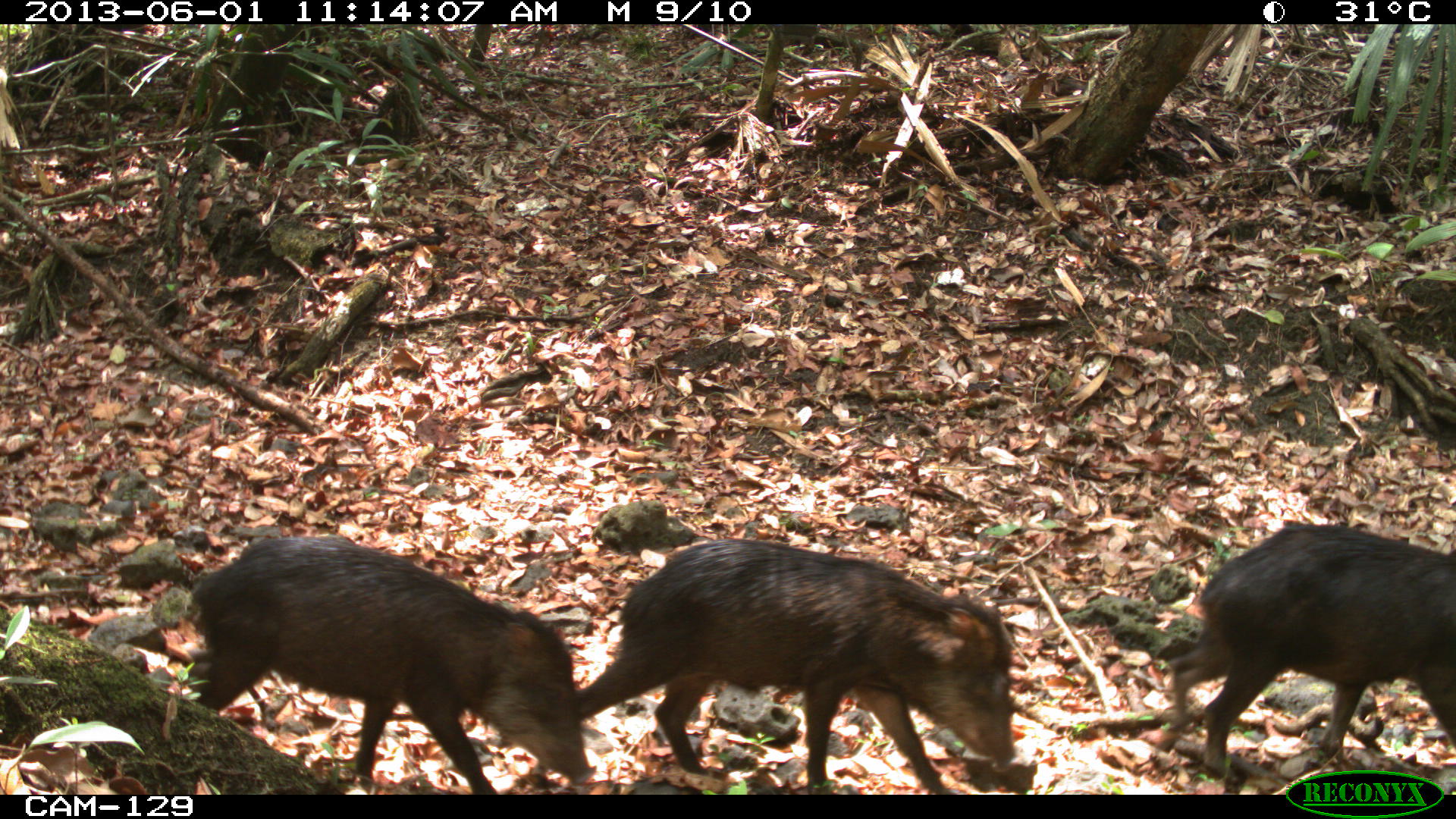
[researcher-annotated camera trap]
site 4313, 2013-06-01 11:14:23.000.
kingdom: Animalia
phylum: Chordata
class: Mammalia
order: Artiodactyla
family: Tayassuidae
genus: Tayassu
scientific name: Tayassu pecari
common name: white-lipped peccary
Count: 9.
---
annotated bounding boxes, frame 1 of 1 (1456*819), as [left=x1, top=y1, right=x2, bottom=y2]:
tayassu pecari: [left=571, top=538, right=1016, bottom=794]; [left=180, top=532, right=597, bottom=794]; [left=1158, top=523, right=1456, bottom=781]